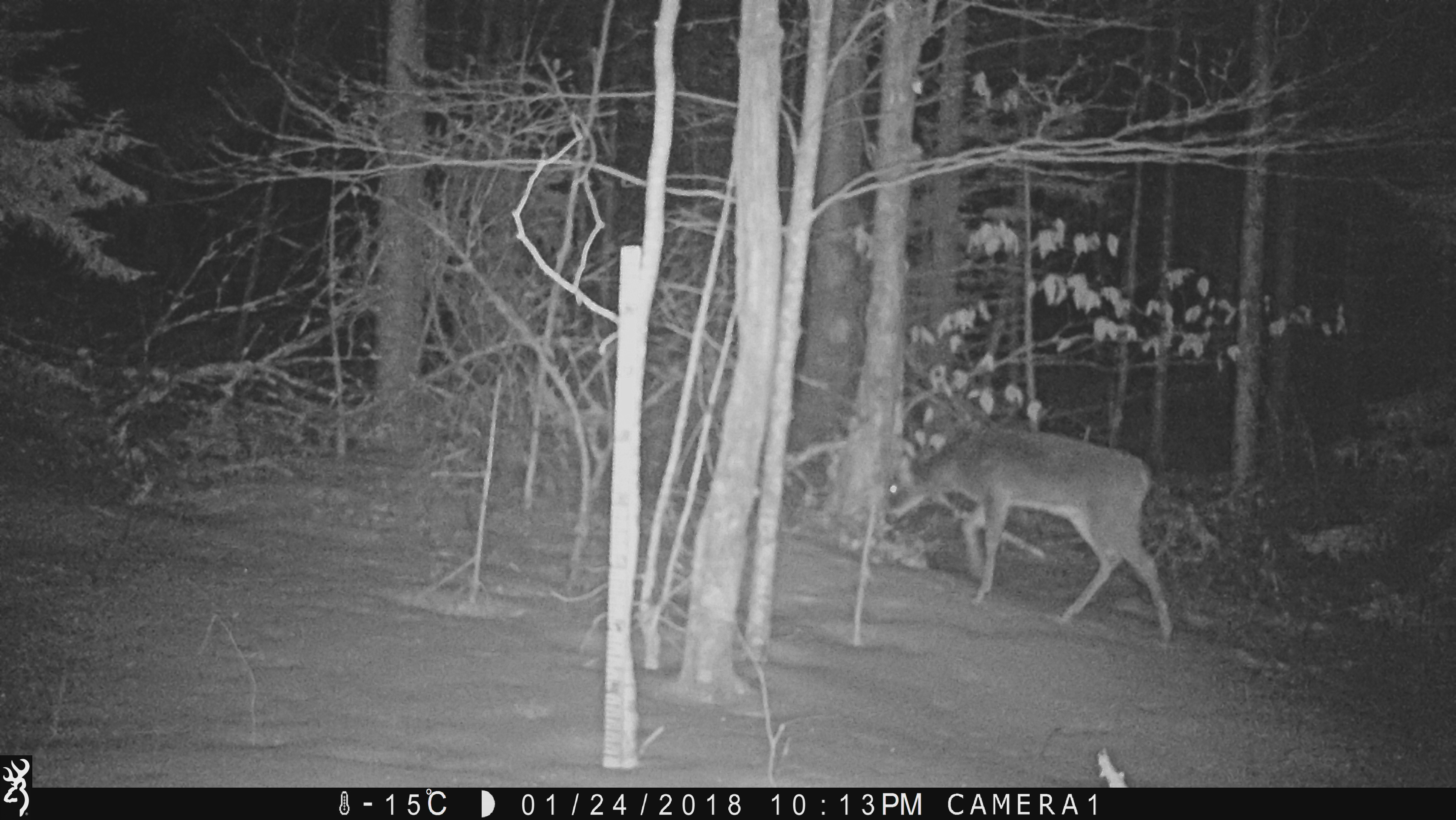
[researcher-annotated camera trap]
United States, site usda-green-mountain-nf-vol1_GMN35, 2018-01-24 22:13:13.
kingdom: Animalia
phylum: Chordata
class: Mammalia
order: Artiodactyla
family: Cervidae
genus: Odocoileus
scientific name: Odocoileus virginianus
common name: white-tailed deer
White-tailed deer (Odocoileus virginianus).